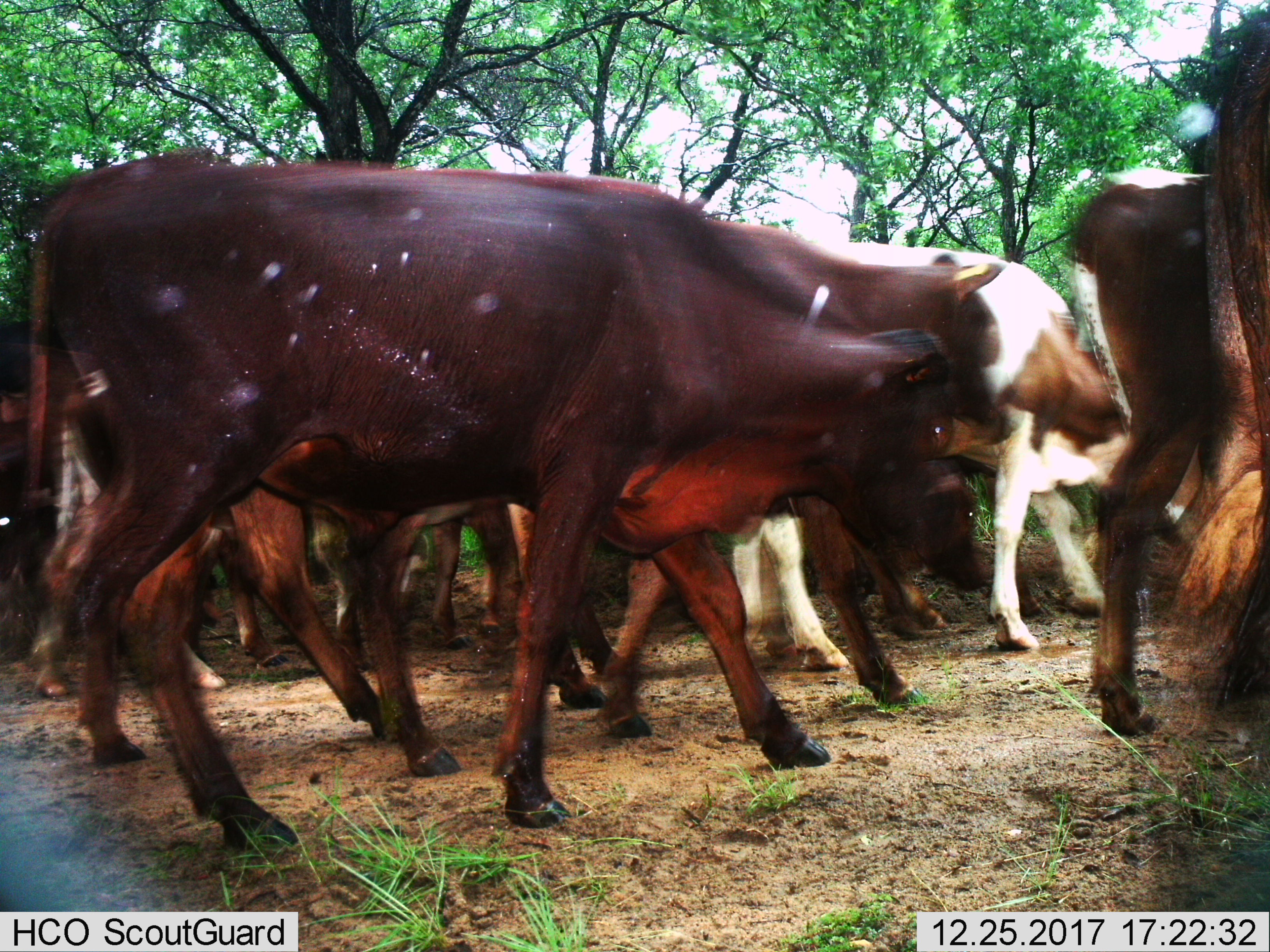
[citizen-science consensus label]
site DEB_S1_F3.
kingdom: Animalia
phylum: Chordata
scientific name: Vertebrata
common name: domestic animal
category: domesticanimal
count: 11-50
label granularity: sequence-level